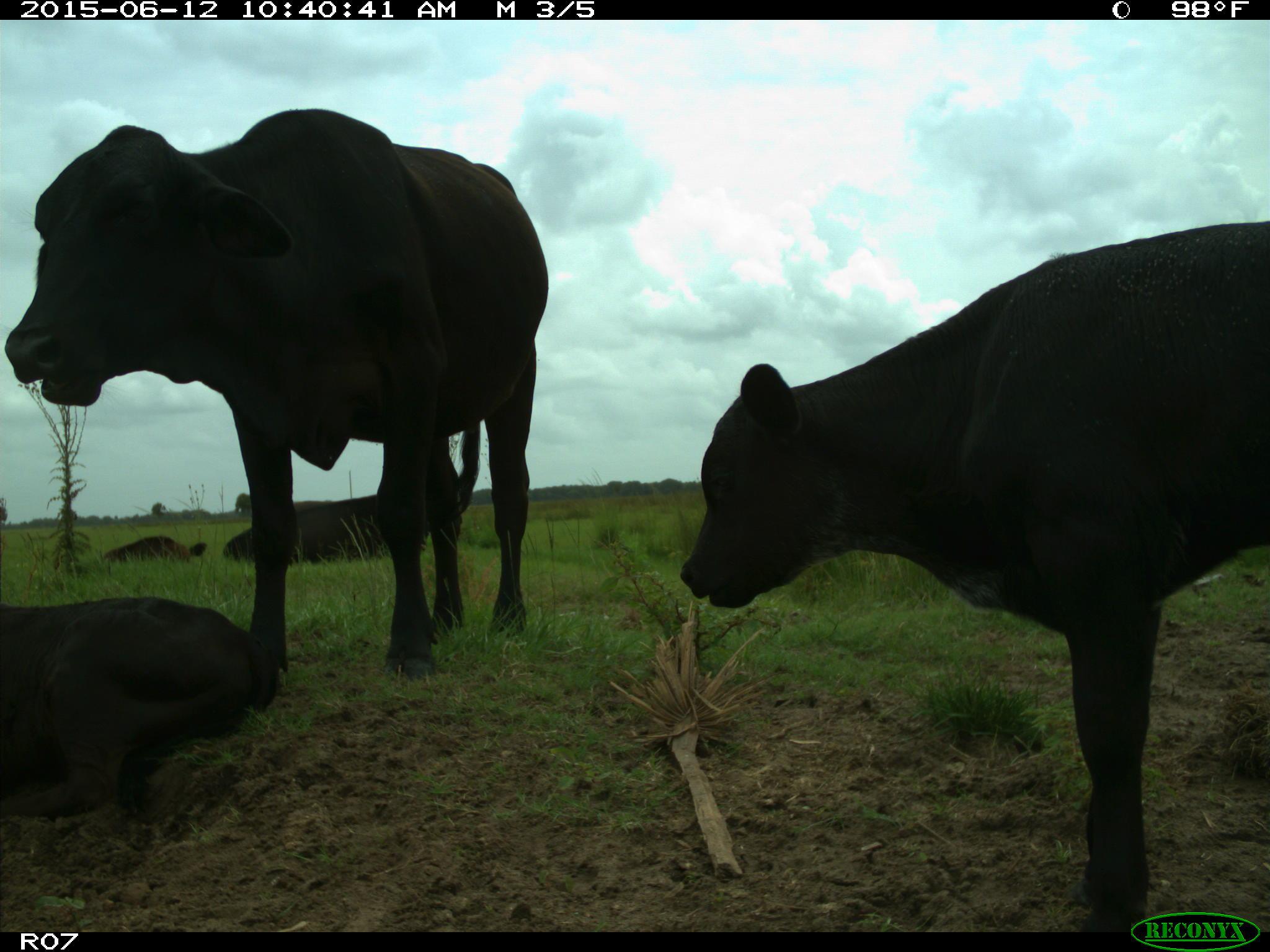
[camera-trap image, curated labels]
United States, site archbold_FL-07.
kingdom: Animalia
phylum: Chordata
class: Mammalia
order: Artiodactyla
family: Bovidae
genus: Bos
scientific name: Bos taurus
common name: domestic cow